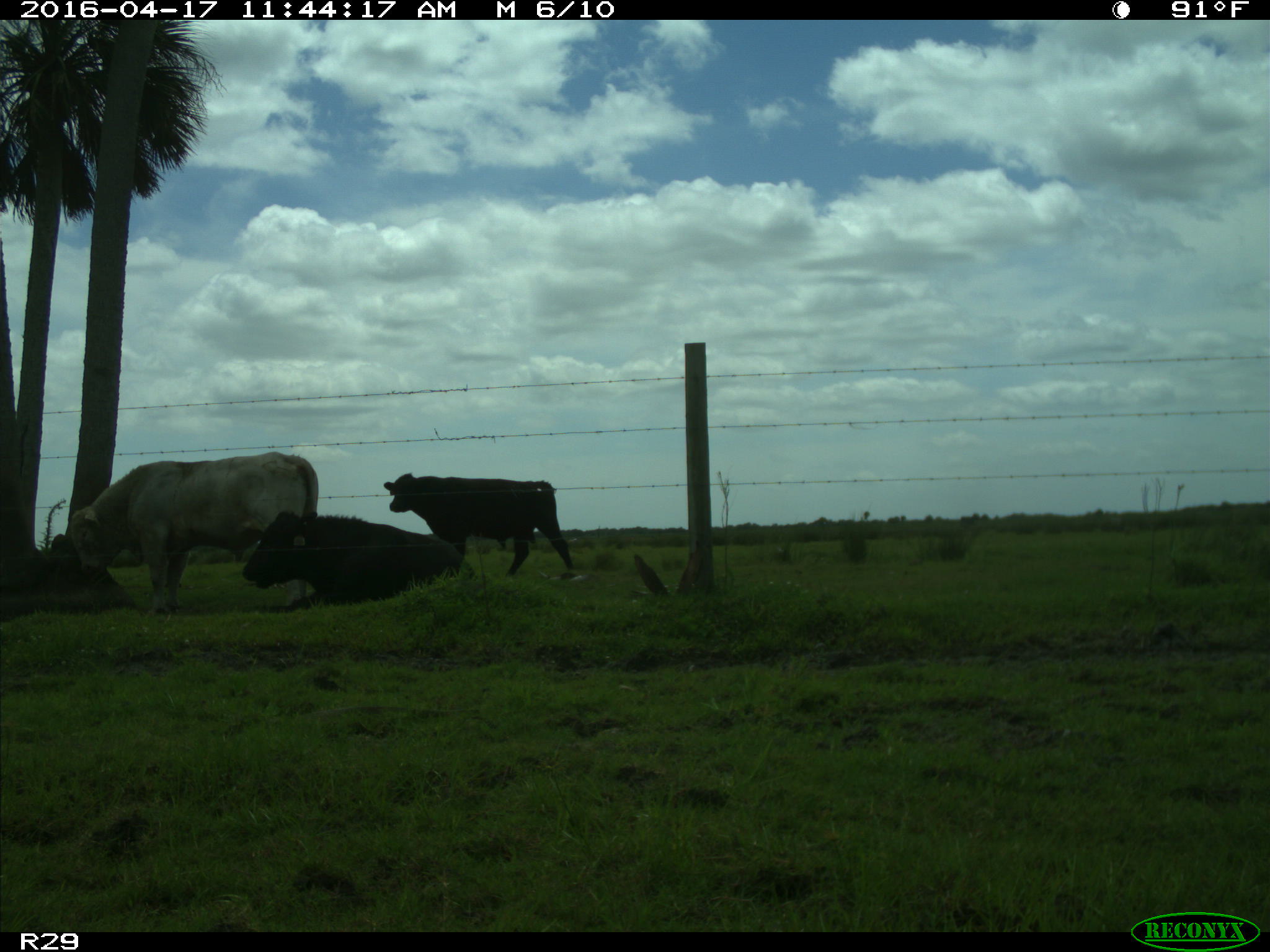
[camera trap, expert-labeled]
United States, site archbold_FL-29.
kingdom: Animalia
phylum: Chordata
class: Mammalia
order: Artiodactyla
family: Bovidae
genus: Bos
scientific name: Bos taurus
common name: domestic cow